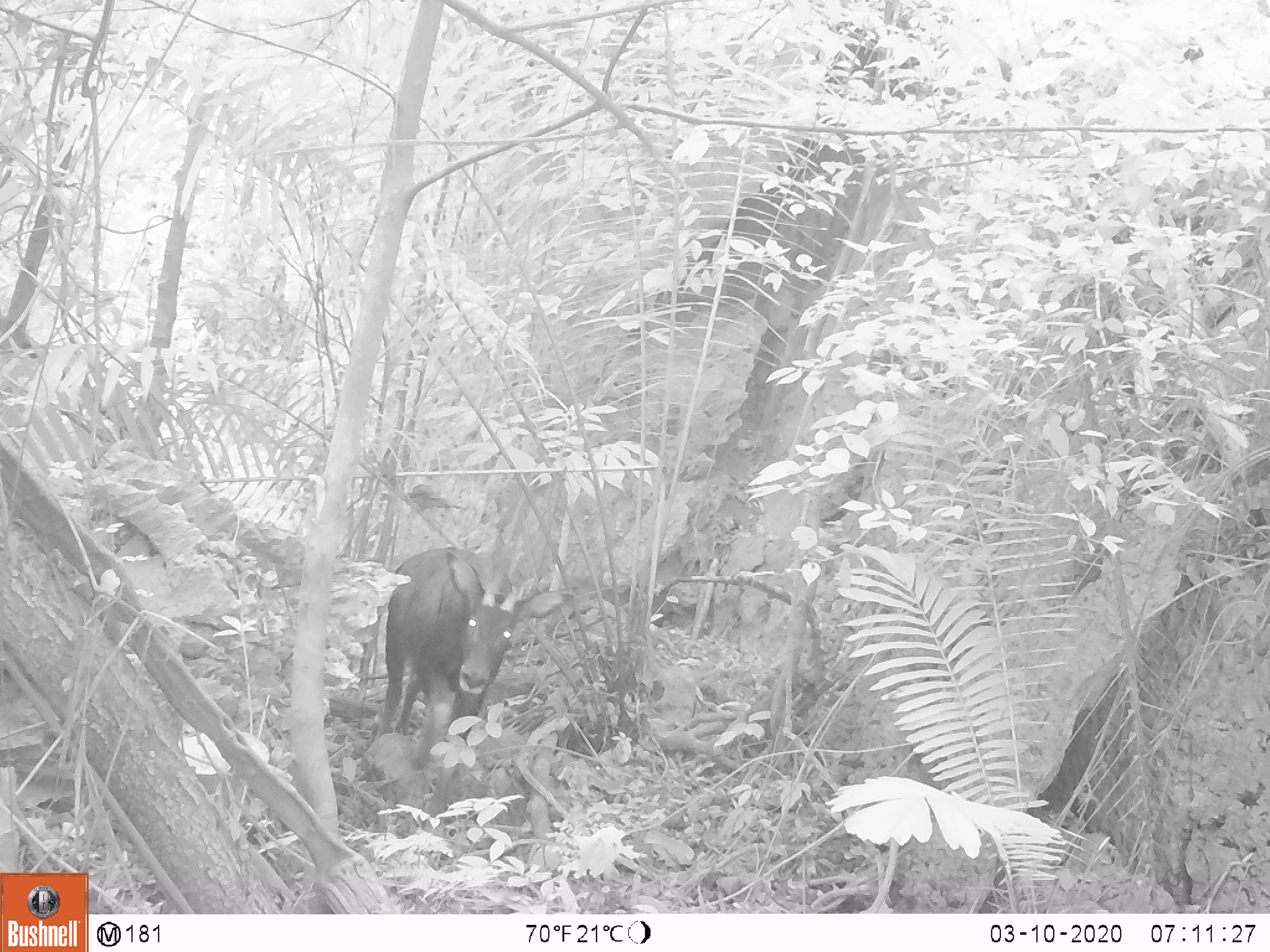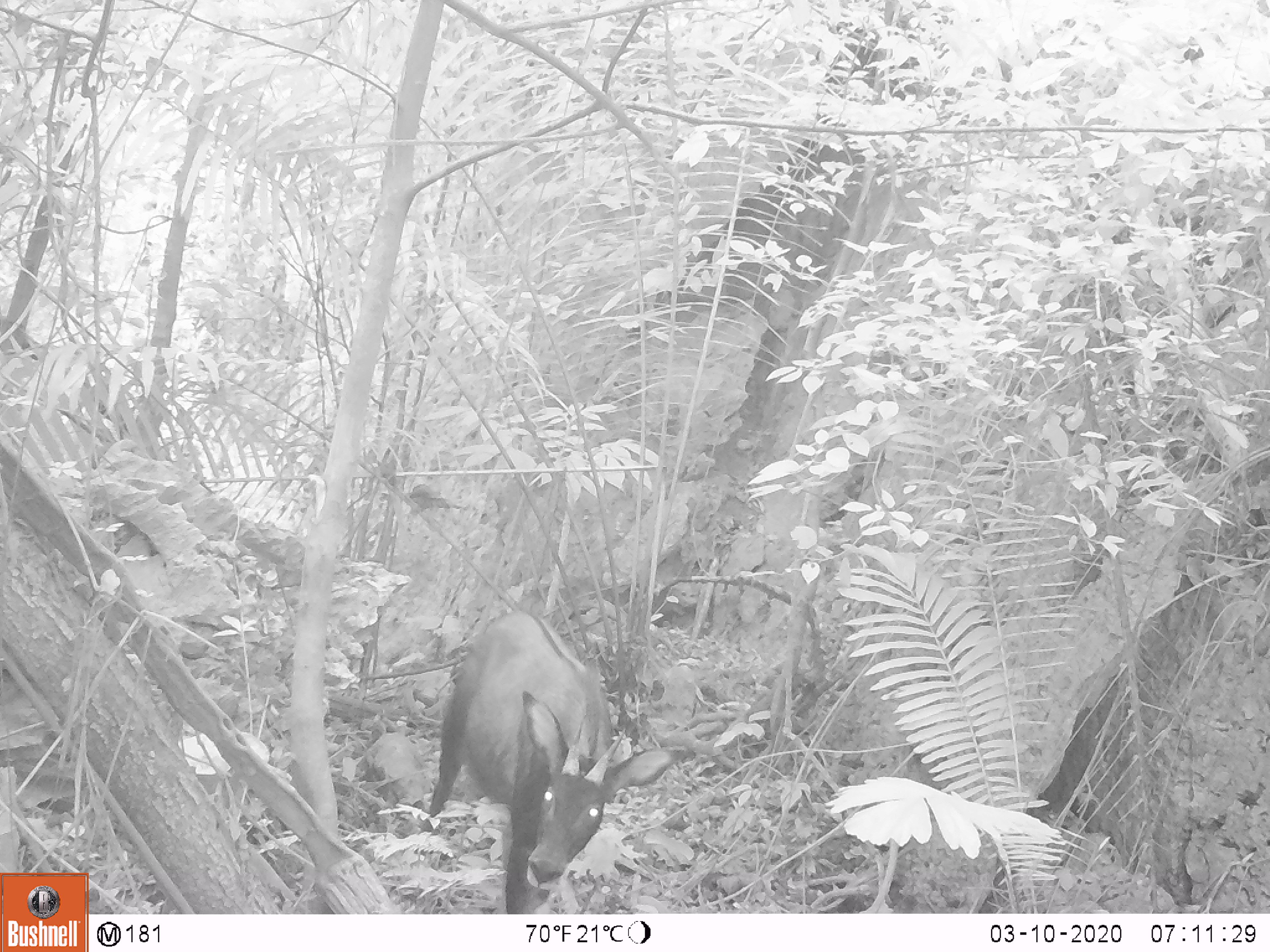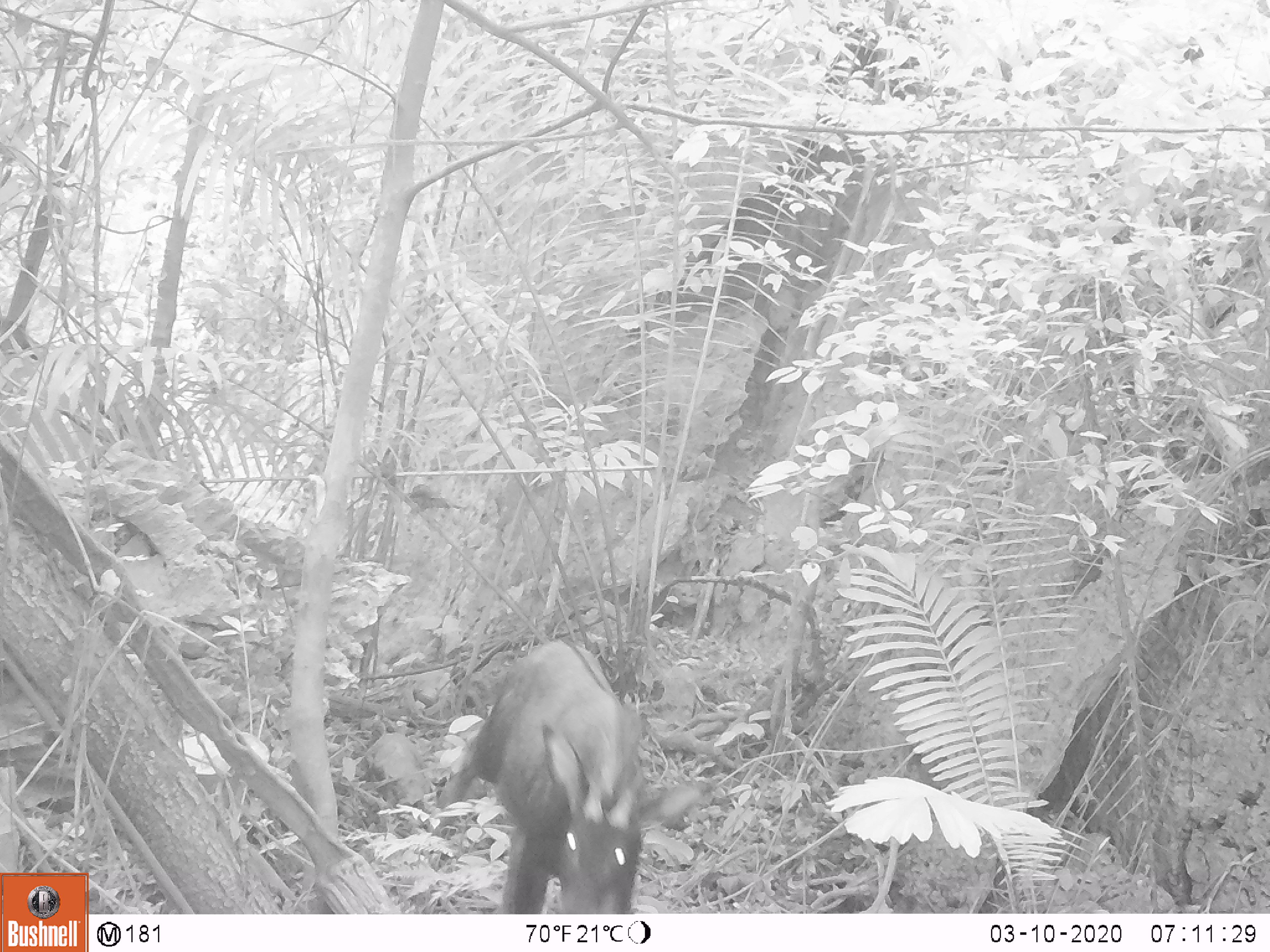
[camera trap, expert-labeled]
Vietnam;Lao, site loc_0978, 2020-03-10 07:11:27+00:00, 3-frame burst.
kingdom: Animalia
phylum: Chordata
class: Mammalia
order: Artiodactyla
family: Bovidae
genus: Capricornis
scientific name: Capricornis sumatraensis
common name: chinese serow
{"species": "chinese serow (Capricornis sumatraensis)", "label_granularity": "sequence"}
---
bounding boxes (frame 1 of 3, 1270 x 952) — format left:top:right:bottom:
chinese serow: 375:548:574:764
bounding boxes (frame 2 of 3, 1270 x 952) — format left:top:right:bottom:
chinese serow: 420:608:692:914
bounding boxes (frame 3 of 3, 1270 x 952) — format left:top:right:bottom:
chinese serow: 426:637:712:912